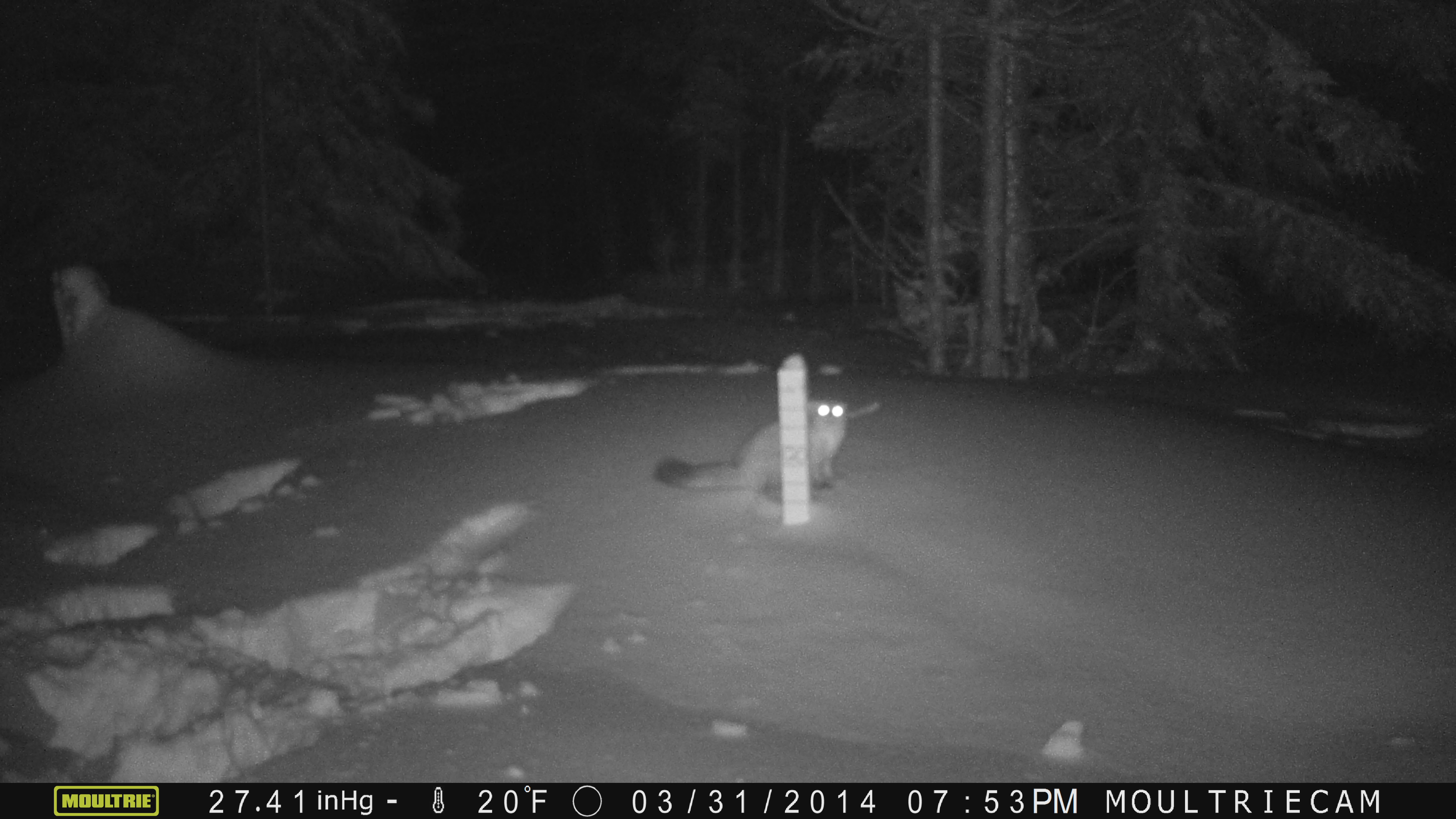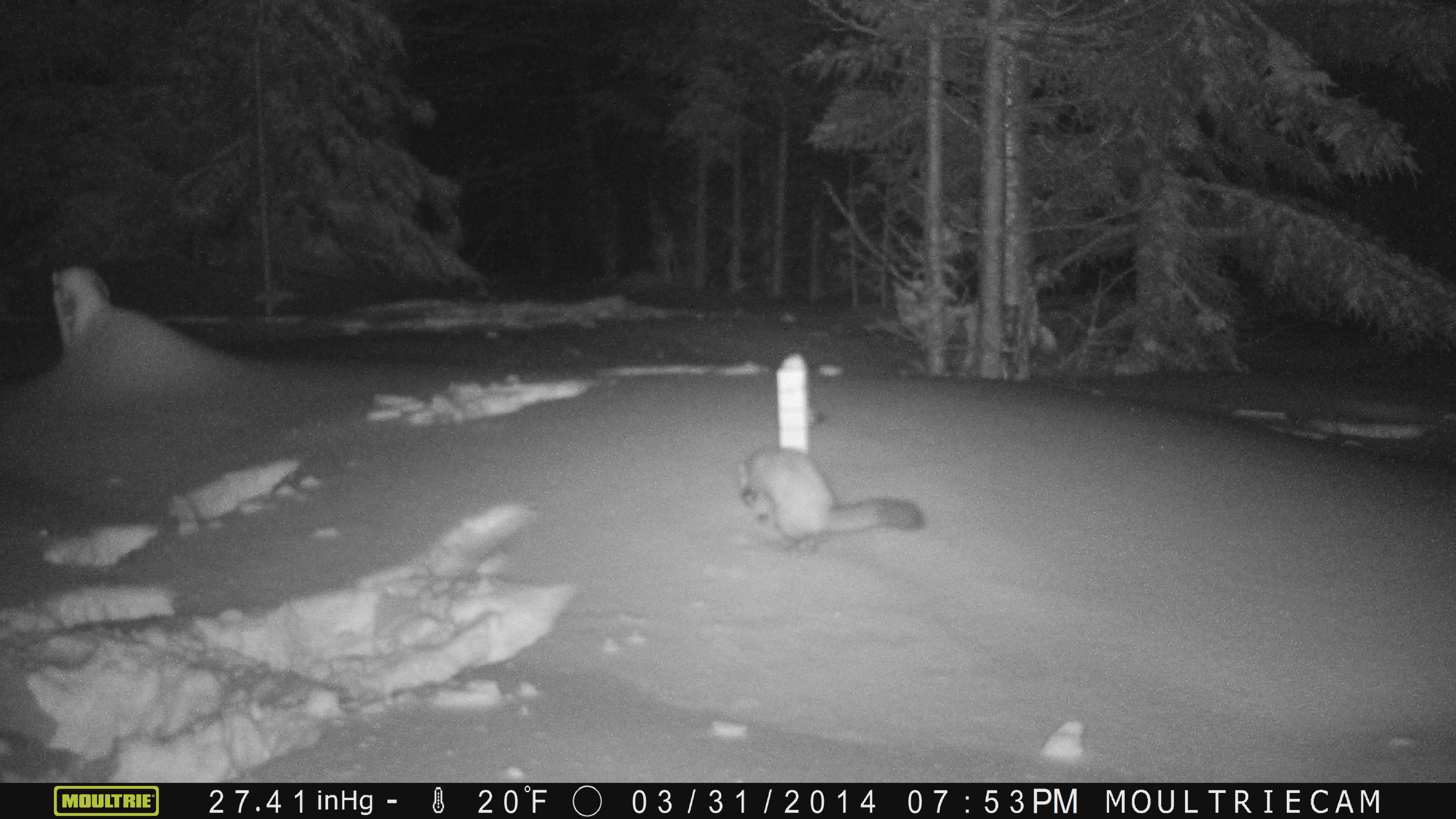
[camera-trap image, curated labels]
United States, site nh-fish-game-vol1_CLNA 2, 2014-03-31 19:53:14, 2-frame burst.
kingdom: Animalia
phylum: Chordata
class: Mammalia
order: Carnivora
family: Mustelidae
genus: Martes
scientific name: Martes americana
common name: american marten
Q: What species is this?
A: American marten (Martes americana).